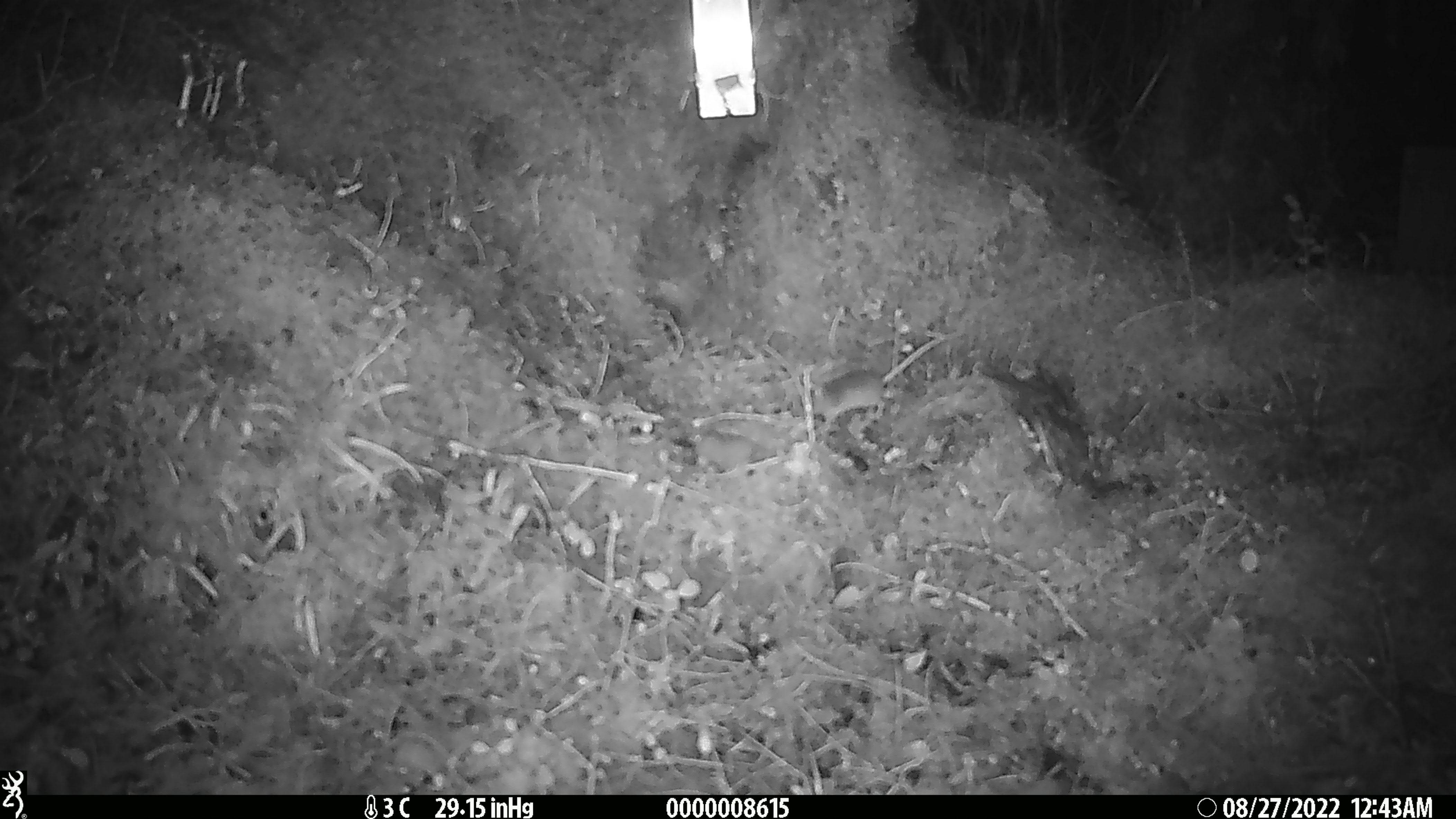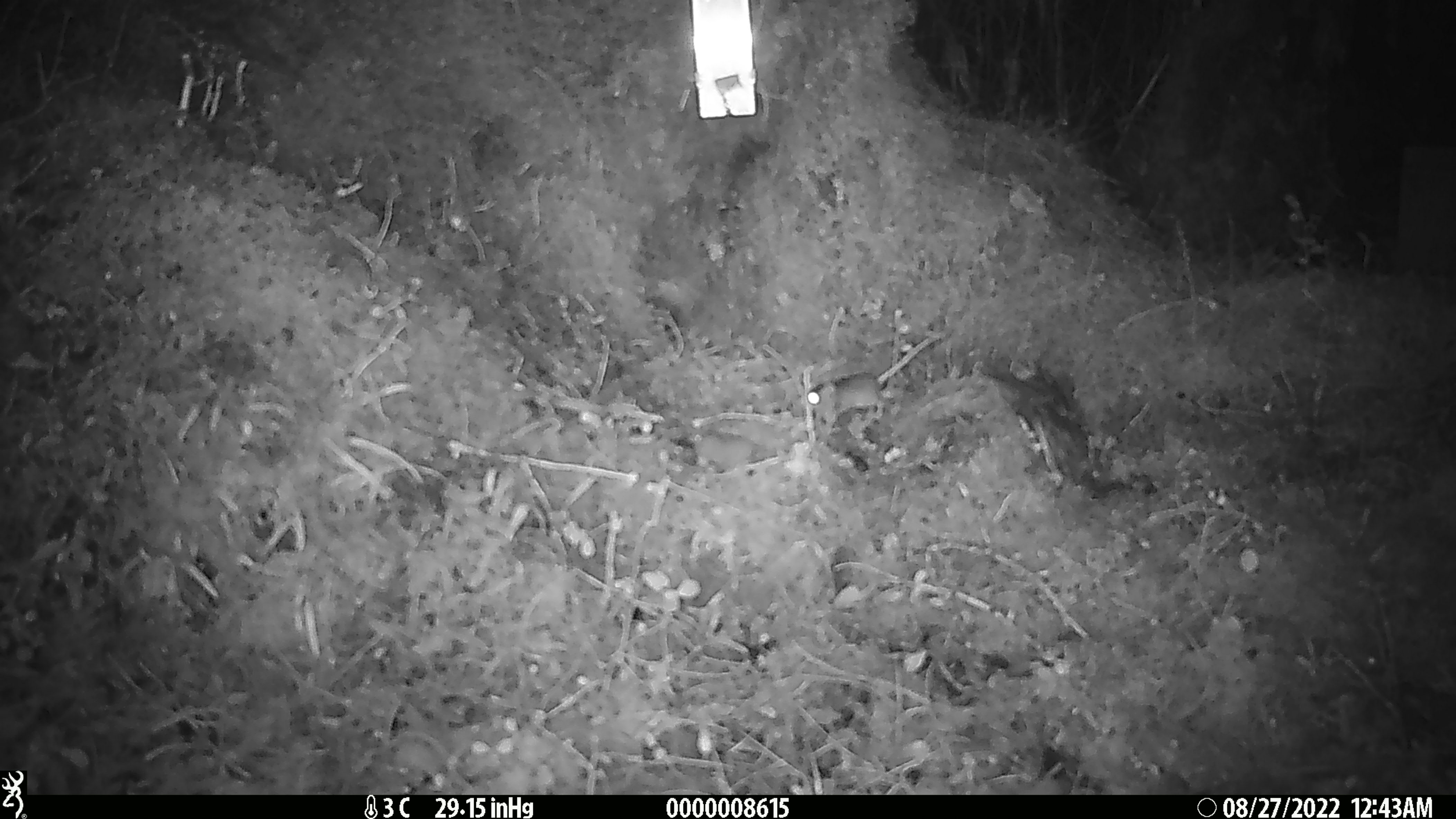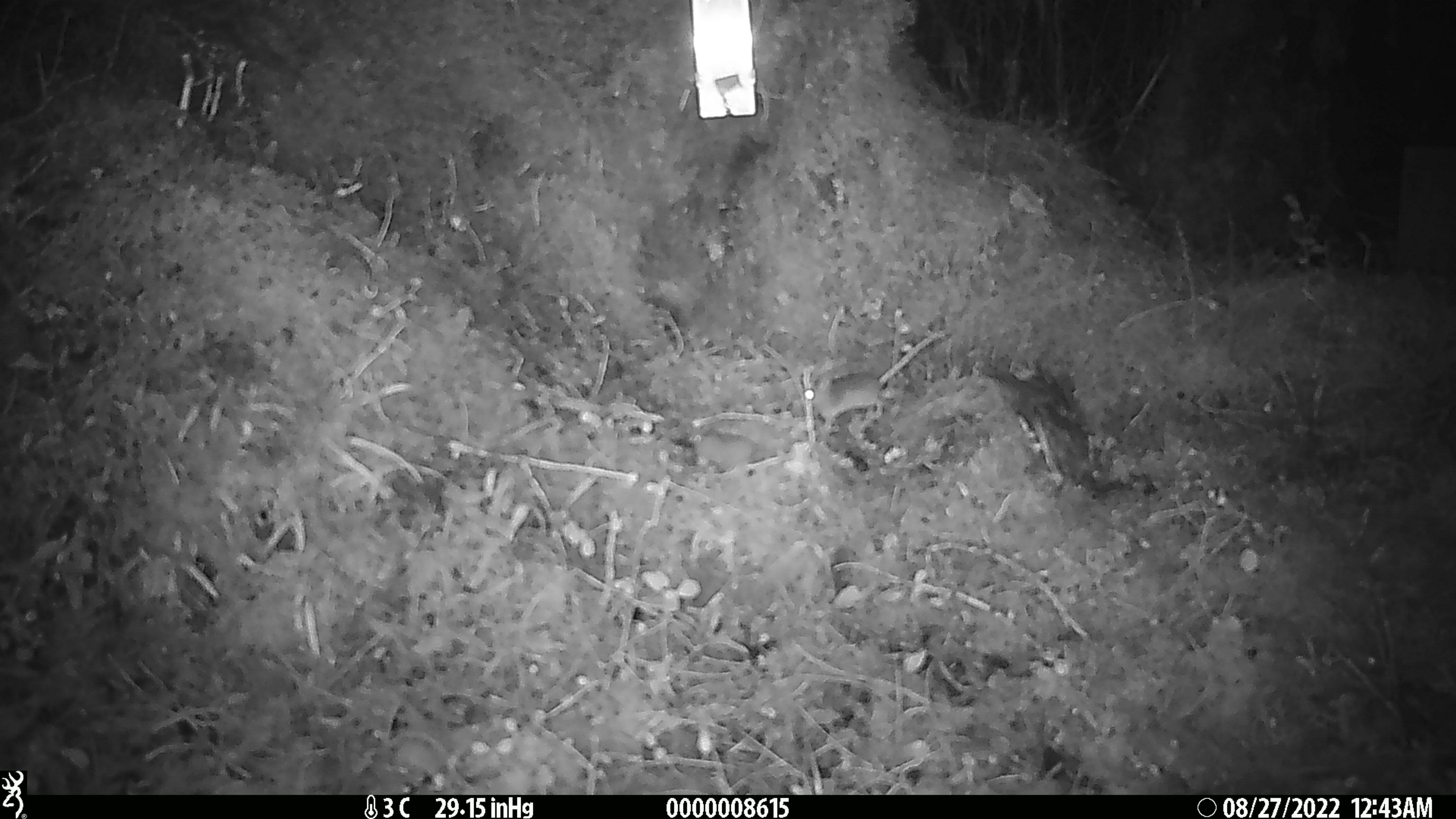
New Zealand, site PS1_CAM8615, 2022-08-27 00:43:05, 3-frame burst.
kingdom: Animalia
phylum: Chordata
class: Mammalia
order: Rodentia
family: Muridae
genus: Mus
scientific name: Mus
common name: mouse